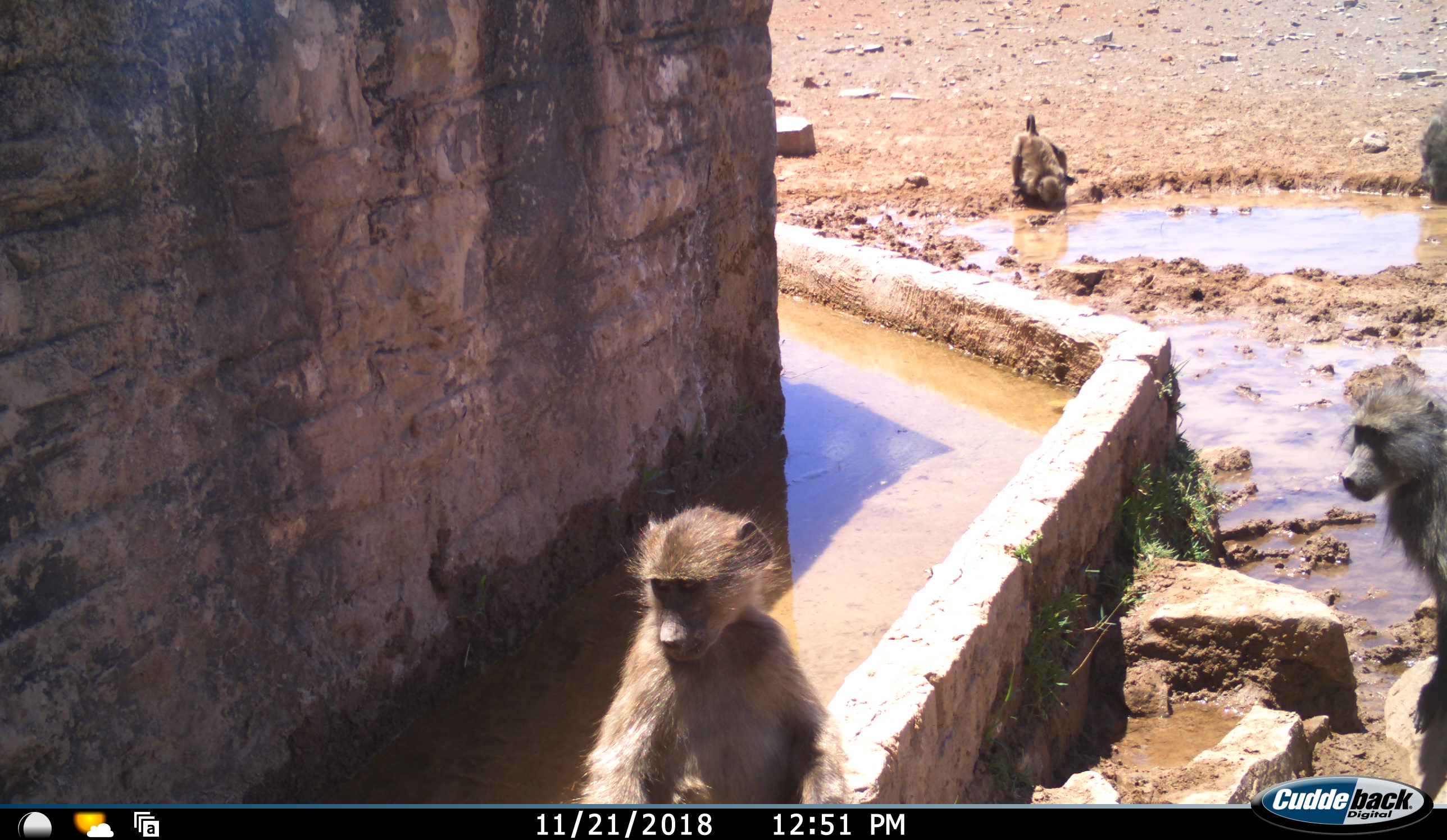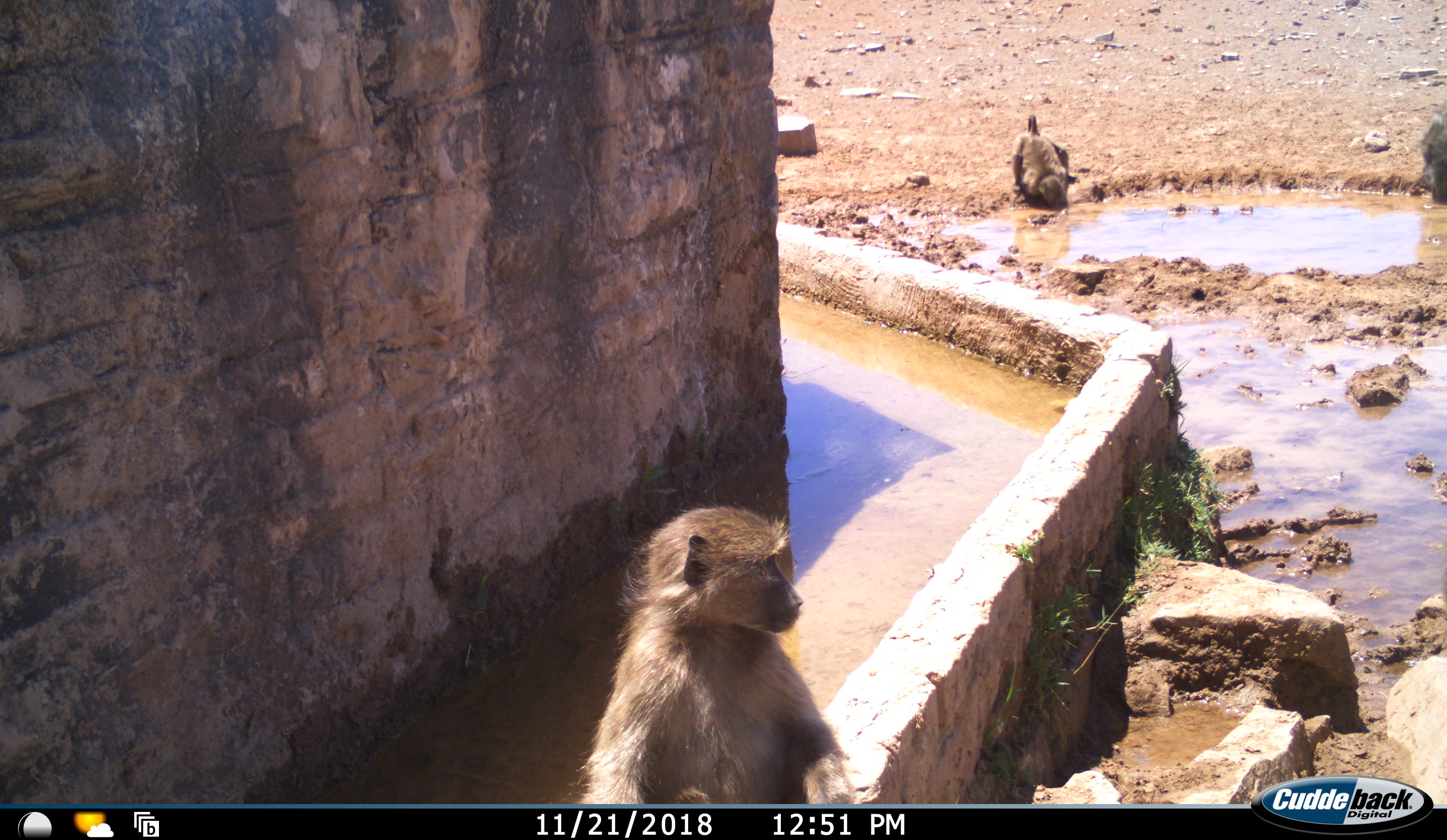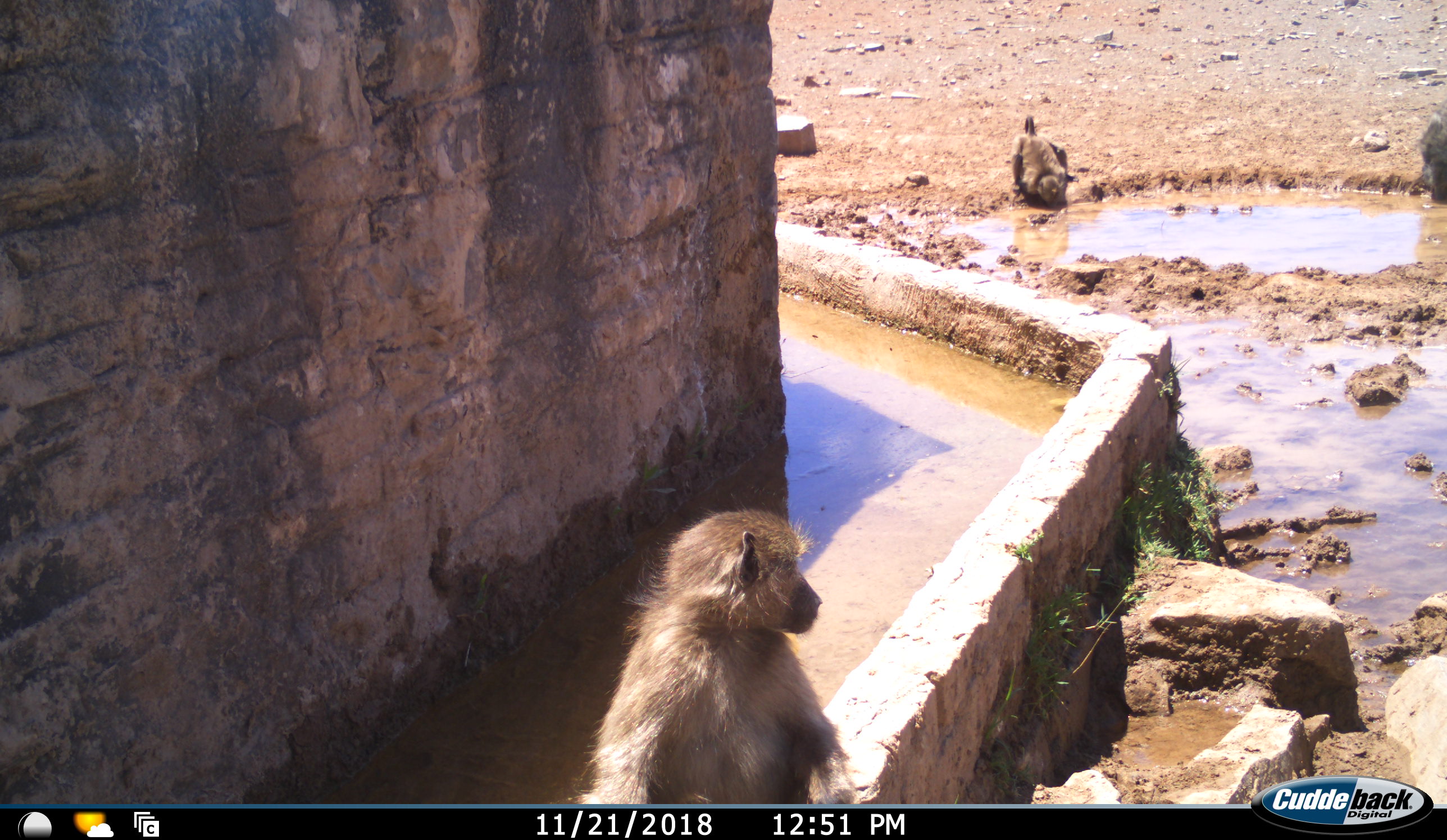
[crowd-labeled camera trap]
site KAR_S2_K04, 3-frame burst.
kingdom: Animalia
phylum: Chordata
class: Mammalia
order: Primates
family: Cercopithecidae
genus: Papio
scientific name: Papio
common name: baboon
Baboon (Papio), count 4. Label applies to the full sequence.